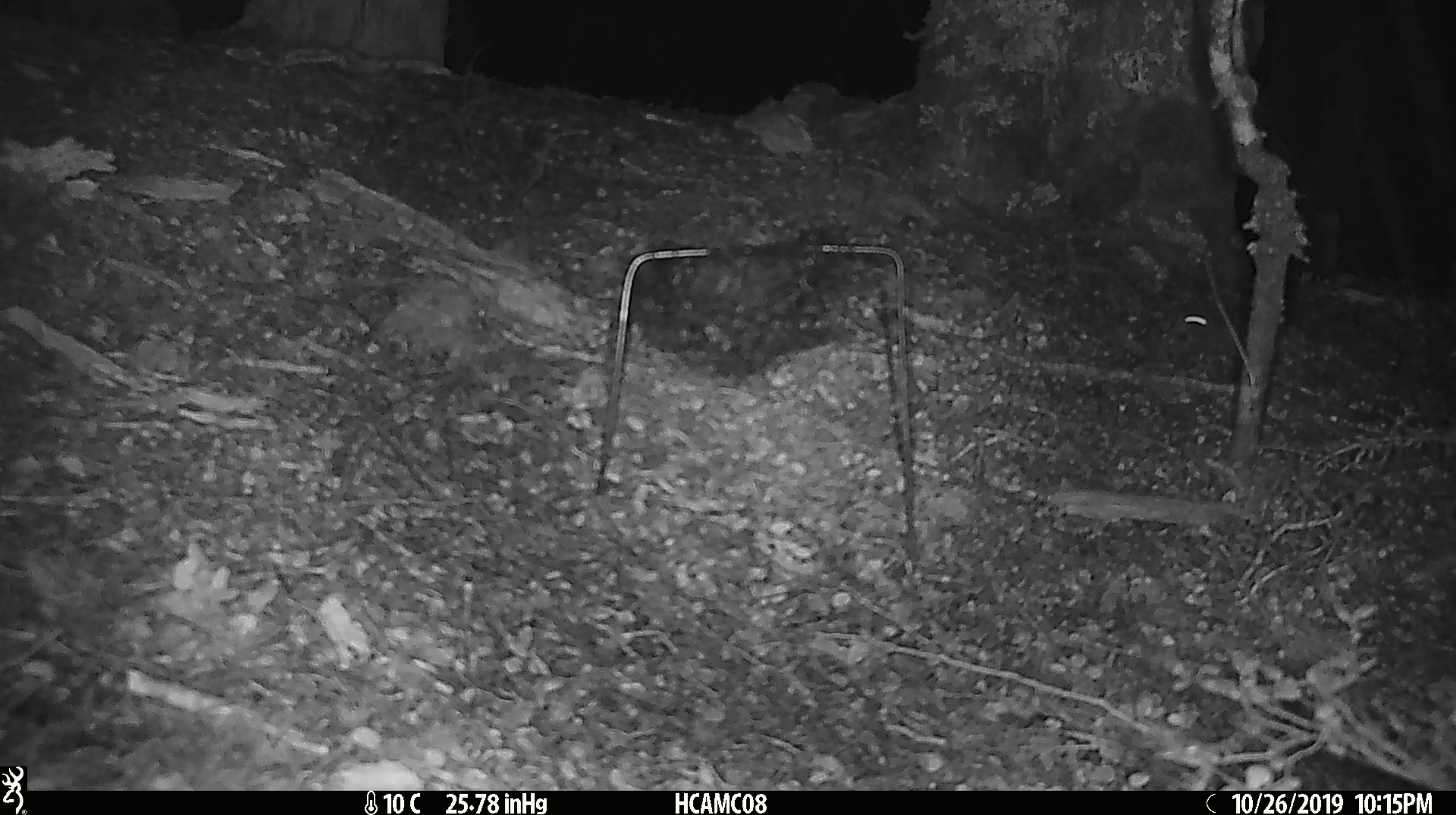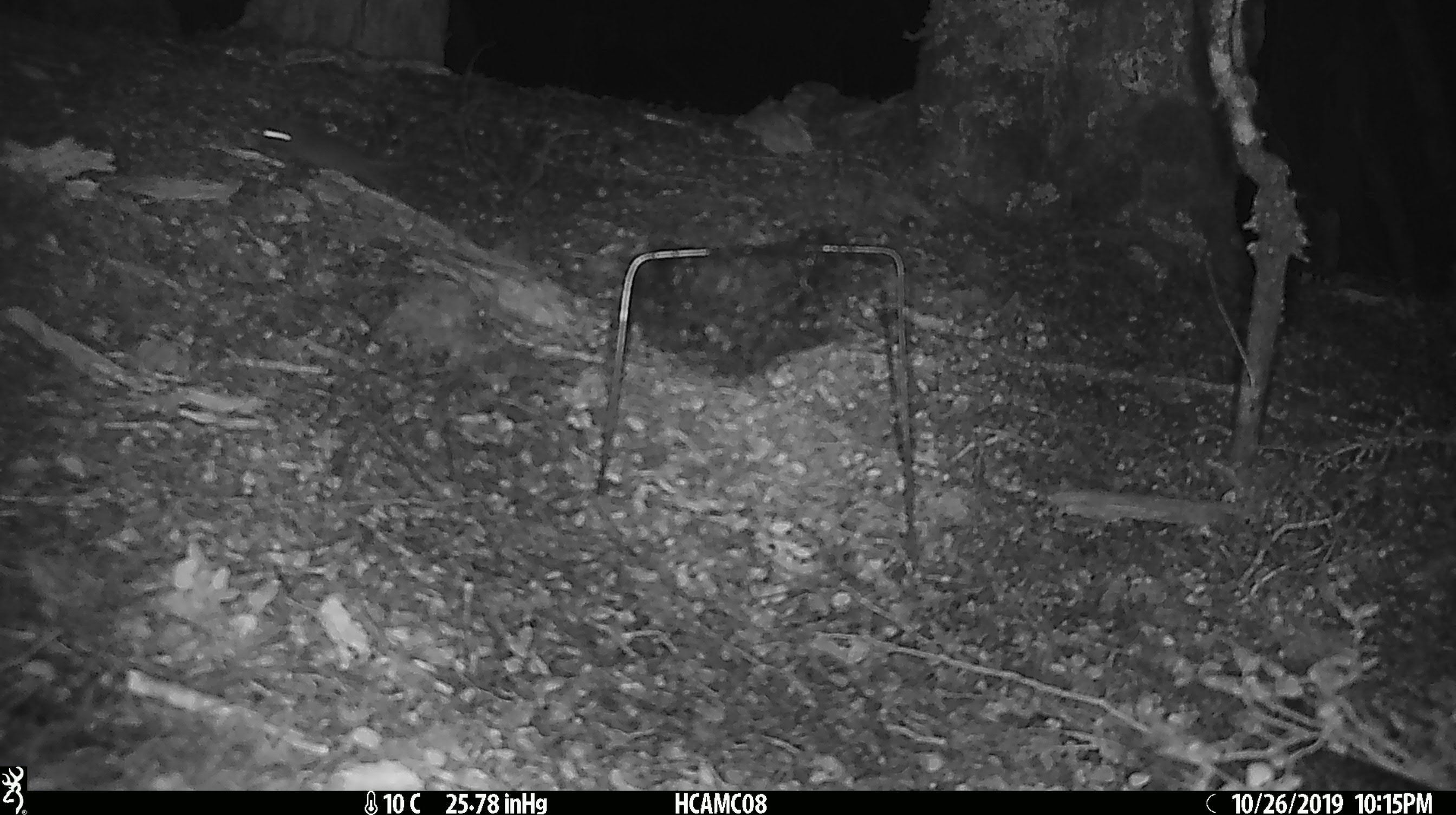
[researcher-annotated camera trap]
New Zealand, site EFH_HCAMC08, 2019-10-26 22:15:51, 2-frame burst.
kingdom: Animalia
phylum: Chordata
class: Mammalia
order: Rodentia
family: Muridae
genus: Mus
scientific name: Mus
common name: mouse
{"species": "mouse (Mus)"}